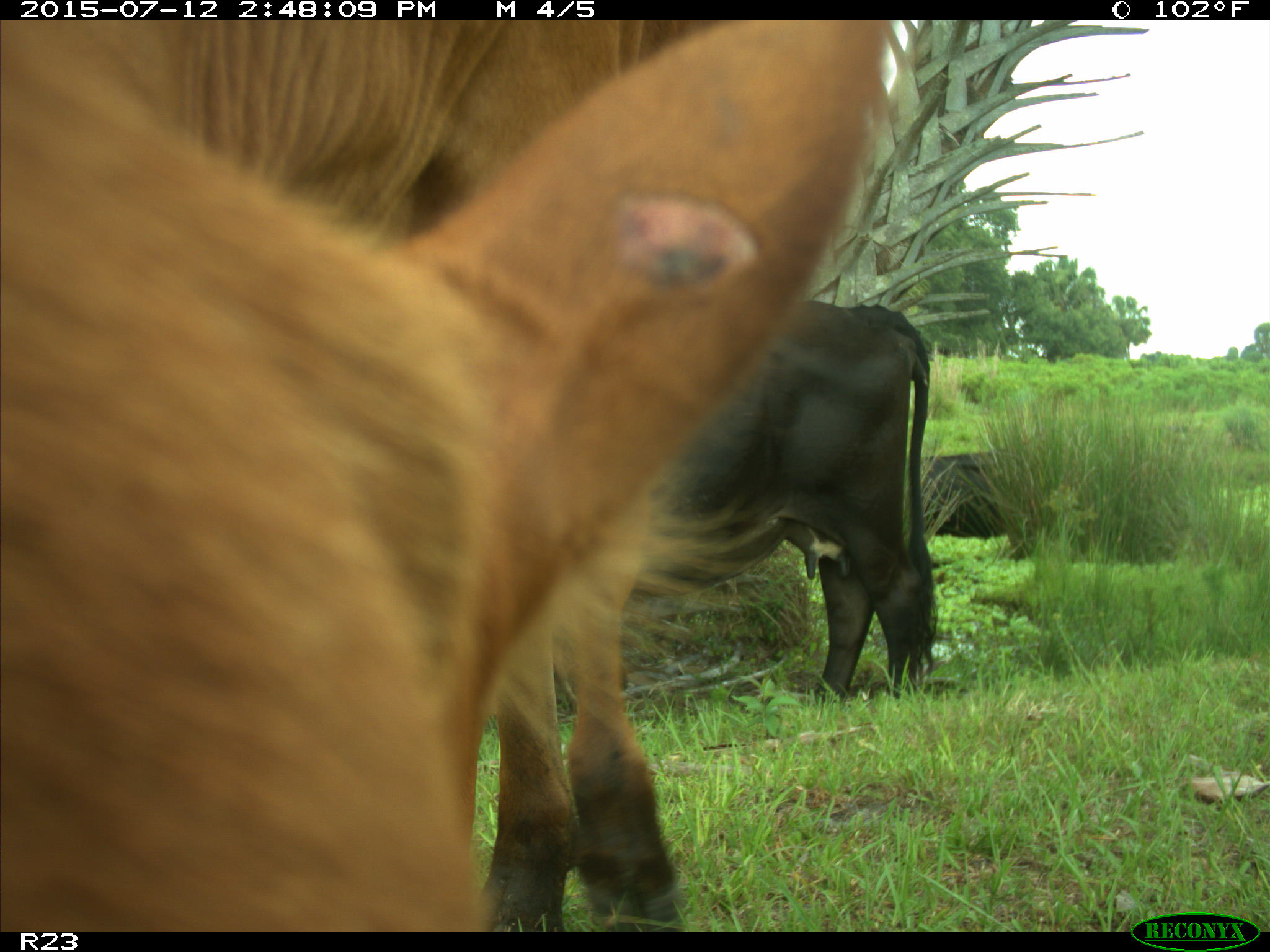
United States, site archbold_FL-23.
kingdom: Animalia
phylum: Chordata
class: Mammalia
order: Artiodactyla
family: Bovidae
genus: Bos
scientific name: Bos taurus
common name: domestic cow